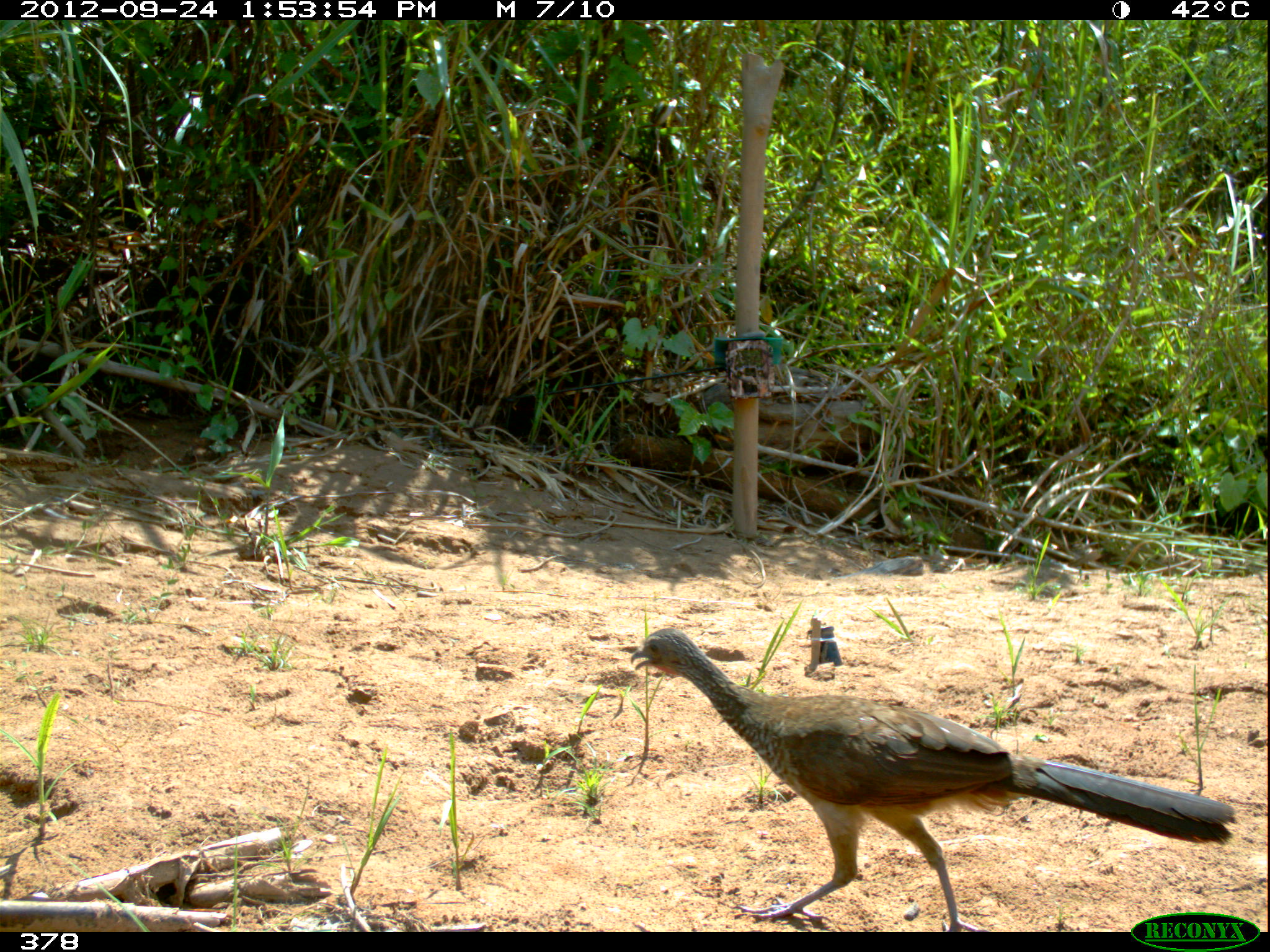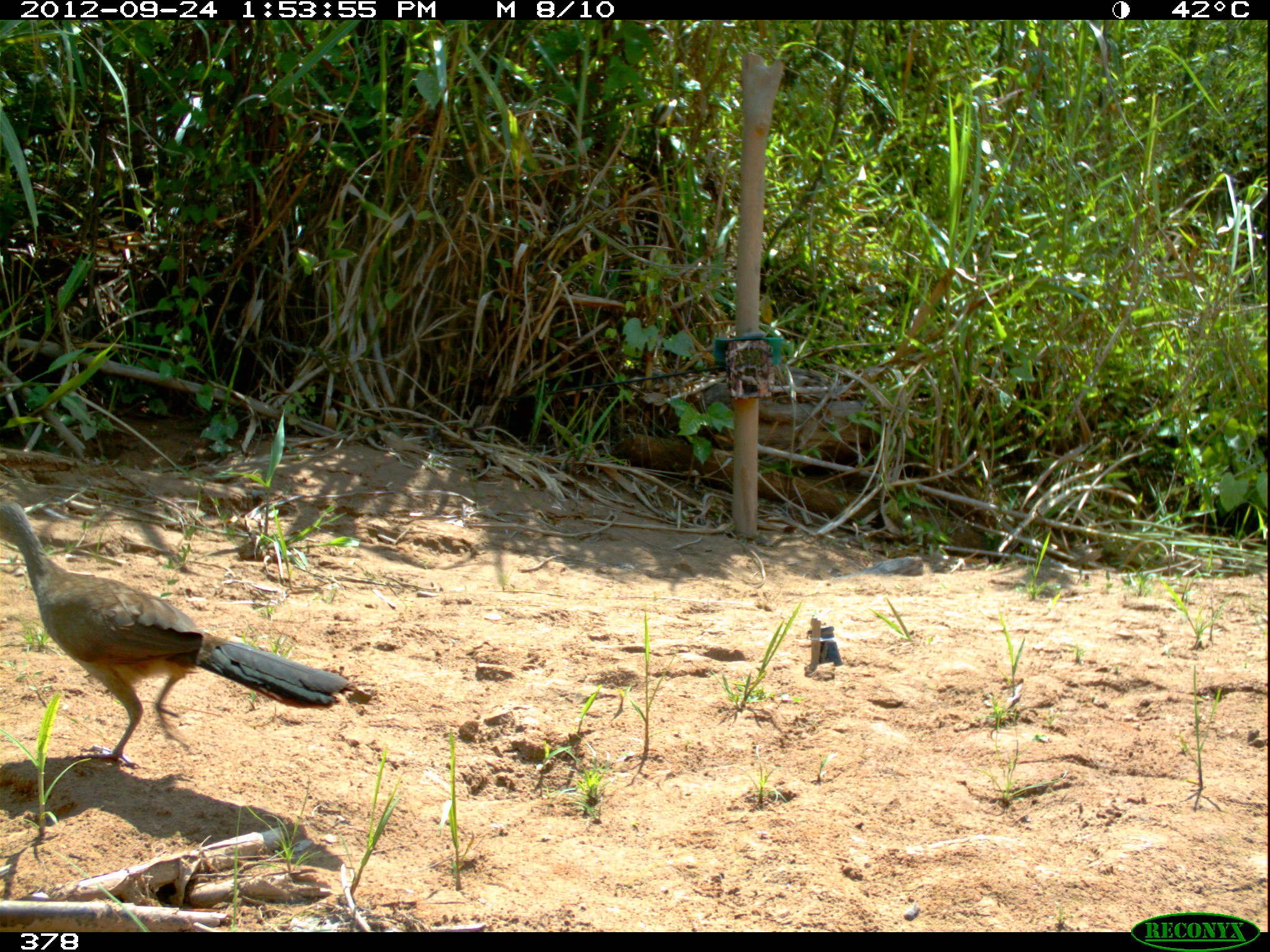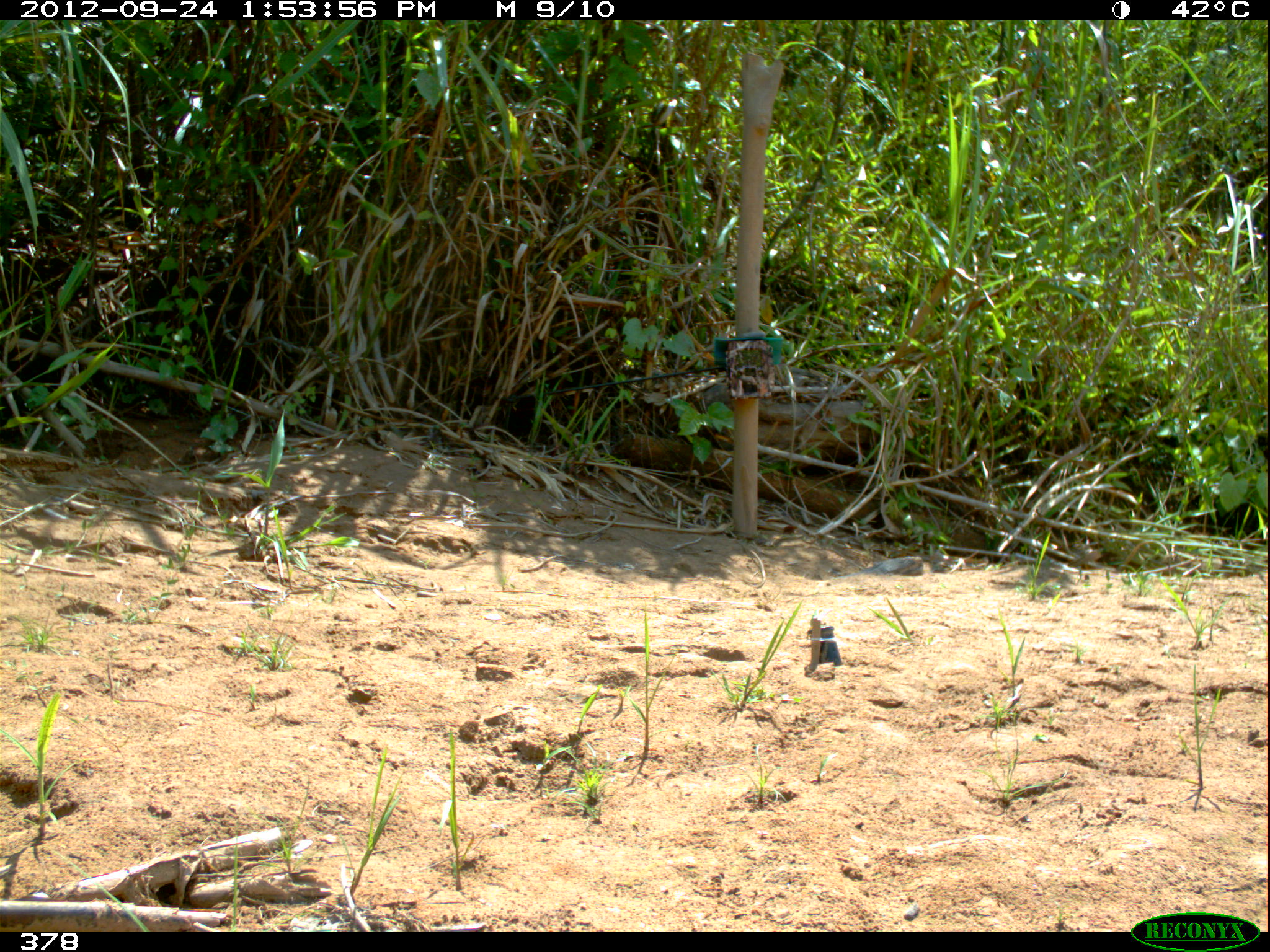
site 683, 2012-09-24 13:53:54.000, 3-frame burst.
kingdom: Animalia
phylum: Chordata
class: Aves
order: Galliformes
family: Cracidae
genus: Penelope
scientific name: Penelope superciliaris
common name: rusty-margined guan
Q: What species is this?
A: Penelope superciliaris (rusty-margined guan).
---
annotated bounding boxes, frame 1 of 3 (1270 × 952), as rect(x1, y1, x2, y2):
penelope superciliaris: rect(630, 627, 1234, 931)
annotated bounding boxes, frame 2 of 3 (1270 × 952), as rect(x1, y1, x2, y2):
penelope superciliaris: rect(0, 498, 348, 767)